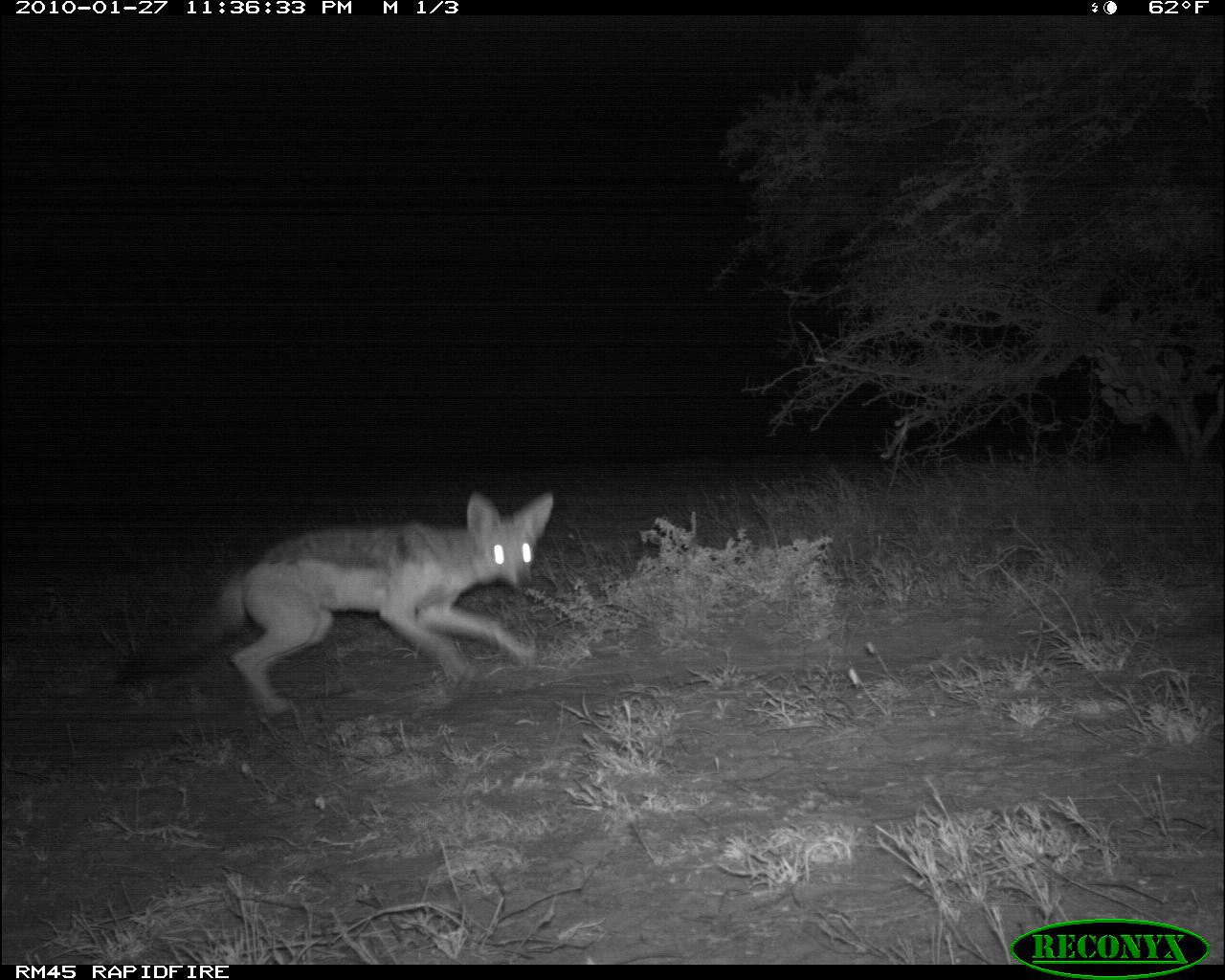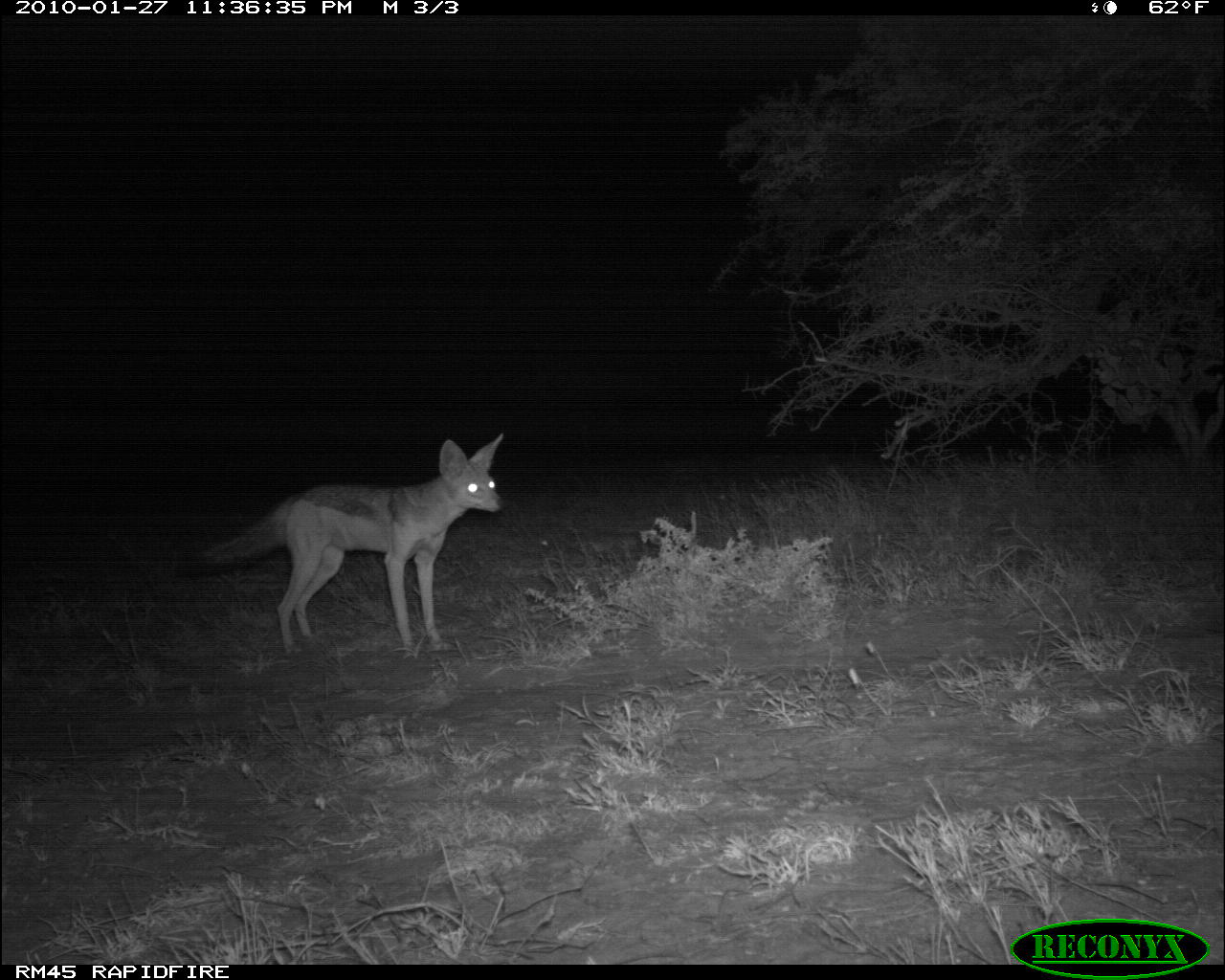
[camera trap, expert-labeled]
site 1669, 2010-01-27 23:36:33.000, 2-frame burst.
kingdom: Animalia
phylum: Chordata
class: Mammalia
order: Carnivora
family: Canidae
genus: Lupulella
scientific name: Lupulella mesomelas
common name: black-backed jackal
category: canis mesomelas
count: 1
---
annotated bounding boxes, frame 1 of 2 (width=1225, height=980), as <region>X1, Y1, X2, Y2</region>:
canis mesomelas: <region>118, 491, 557, 733</region>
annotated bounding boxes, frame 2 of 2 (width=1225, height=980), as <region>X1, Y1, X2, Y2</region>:
canis mesomelas: <region>173, 429, 506, 651</region>